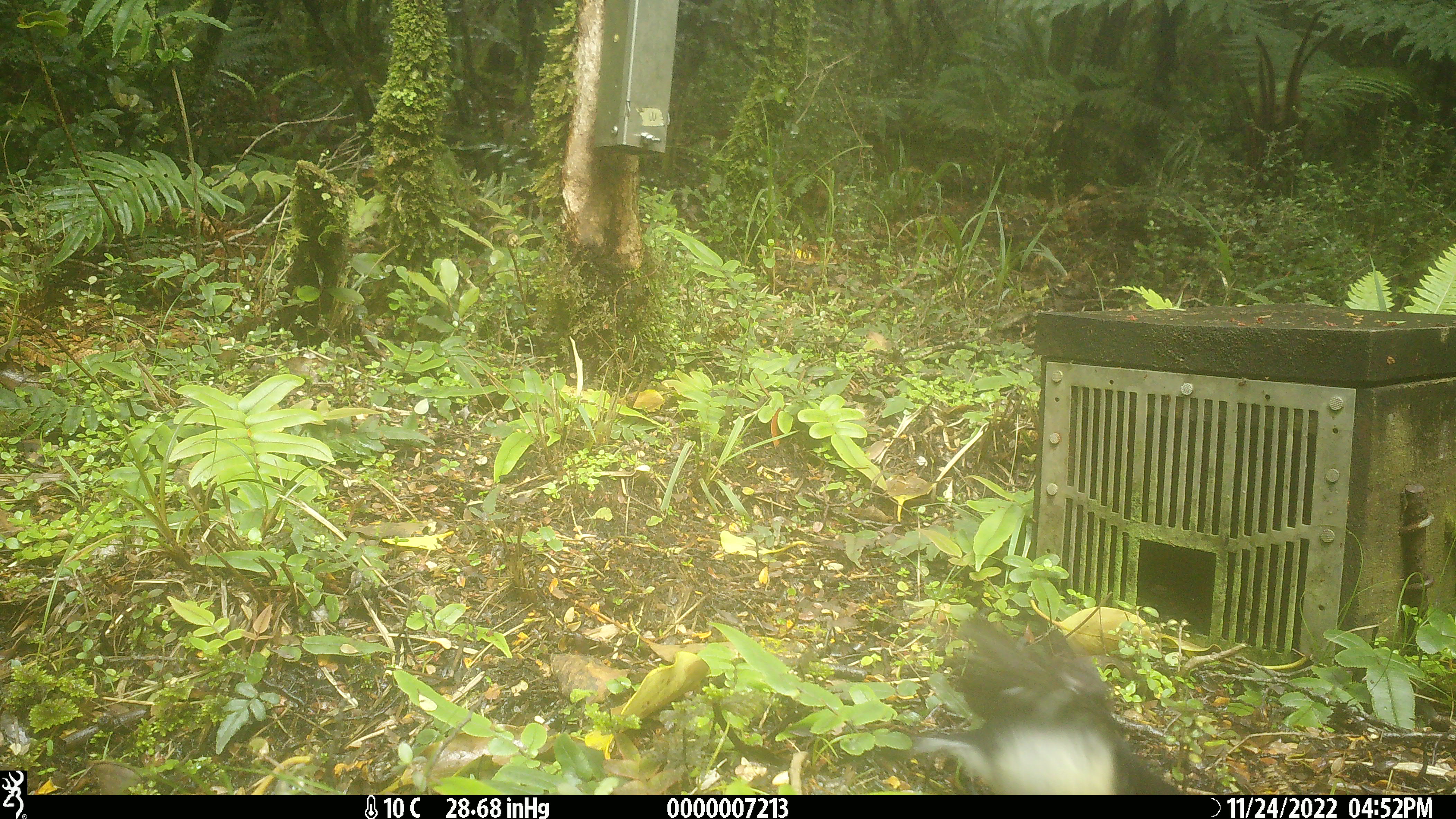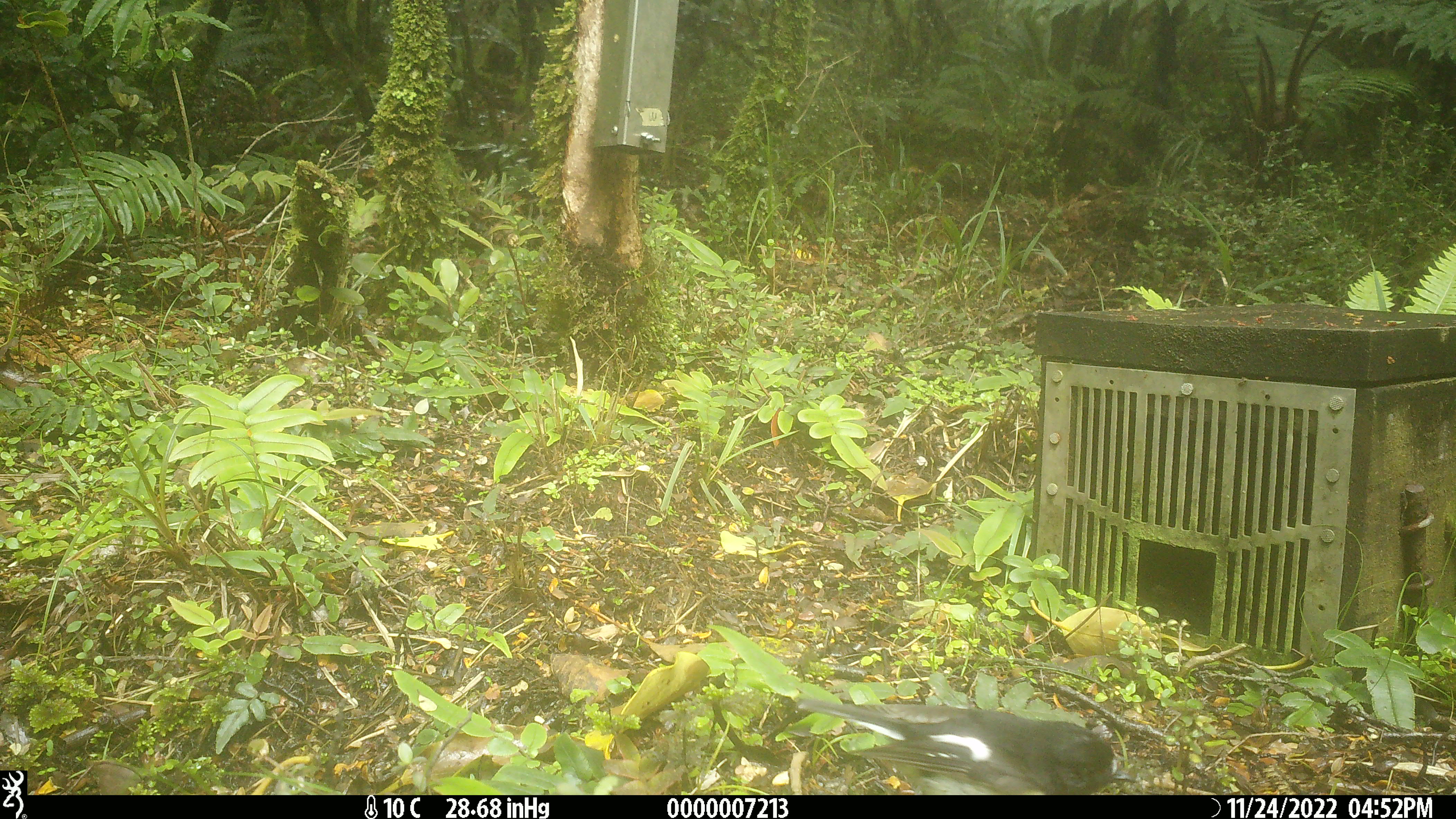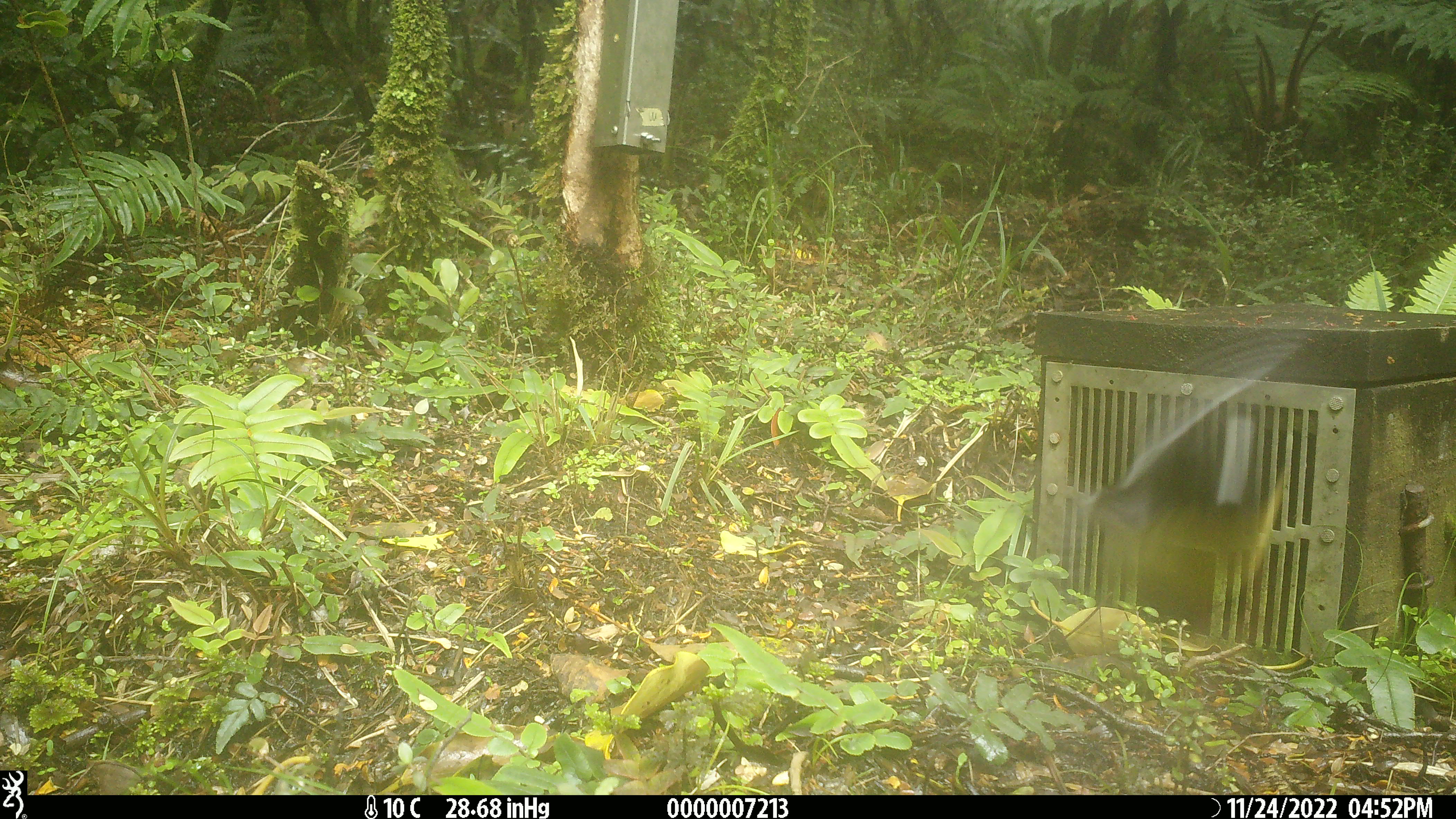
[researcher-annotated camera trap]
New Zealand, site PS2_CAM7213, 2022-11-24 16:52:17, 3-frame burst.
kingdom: Animalia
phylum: Chordata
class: Aves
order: Passeriformes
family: Petroicidae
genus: Petroica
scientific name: Petroica macrocephala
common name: tomtit